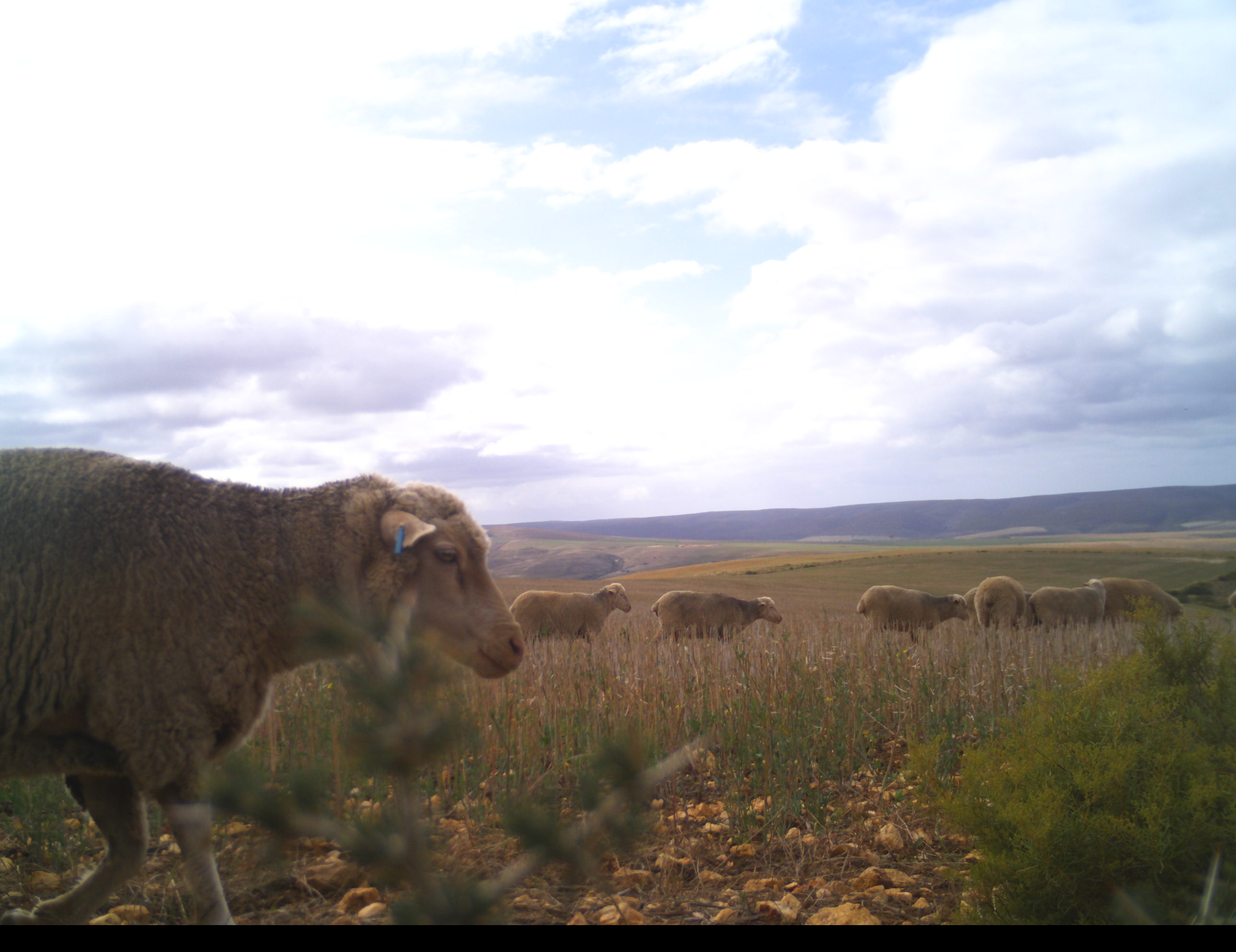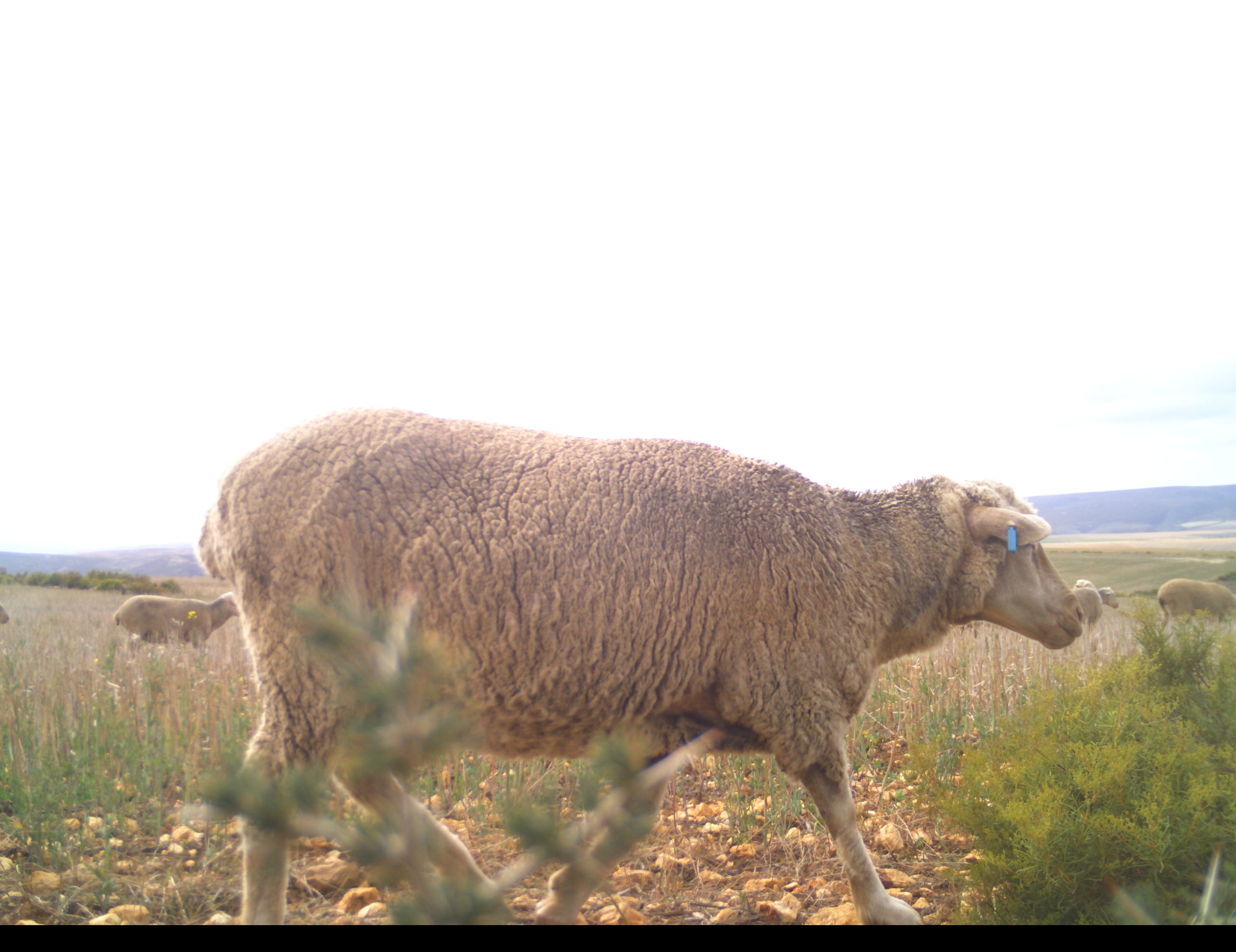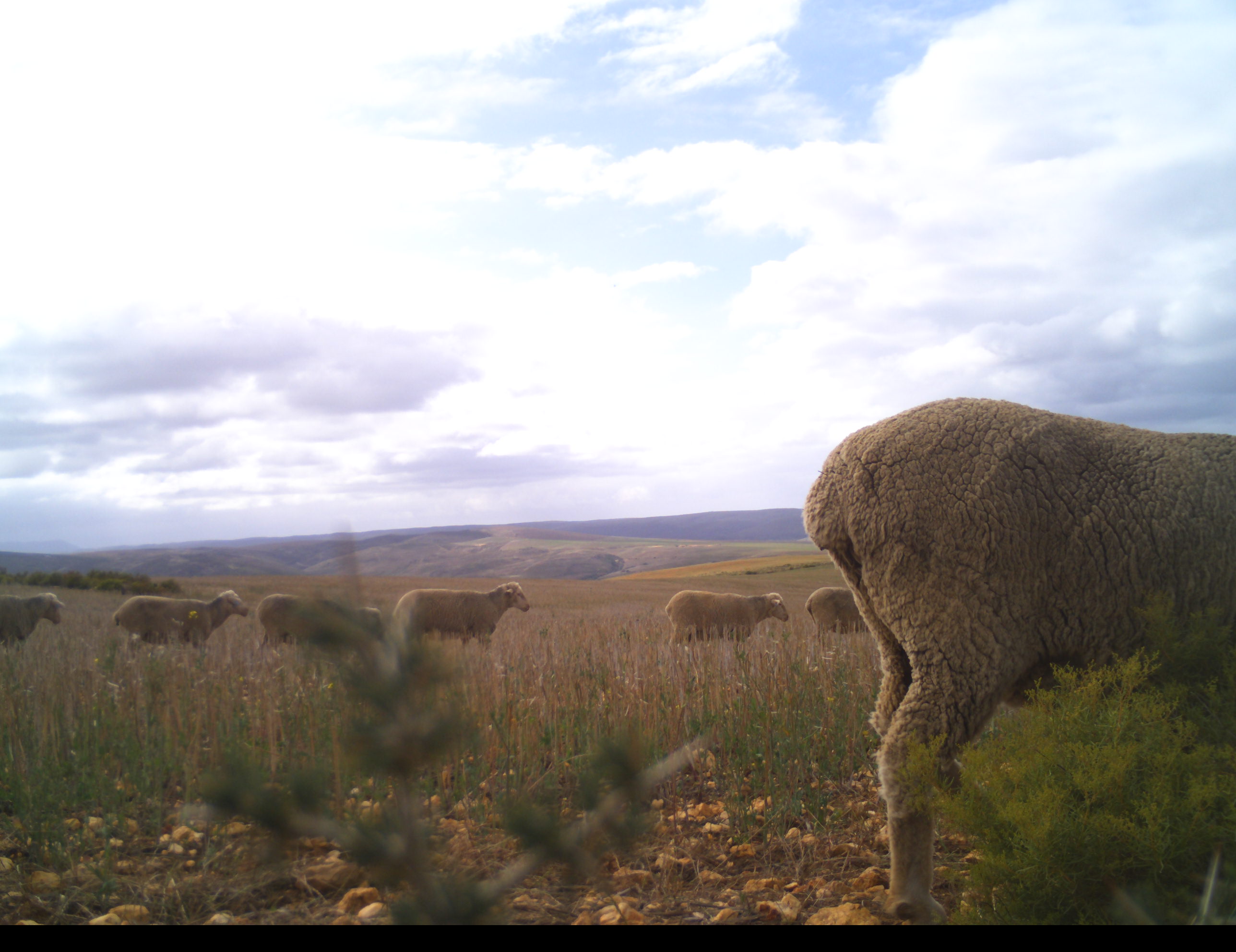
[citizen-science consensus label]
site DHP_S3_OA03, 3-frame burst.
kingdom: Animalia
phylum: Chordata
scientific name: Vertebrata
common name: domestic animal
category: domesticanimal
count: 11-50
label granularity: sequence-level